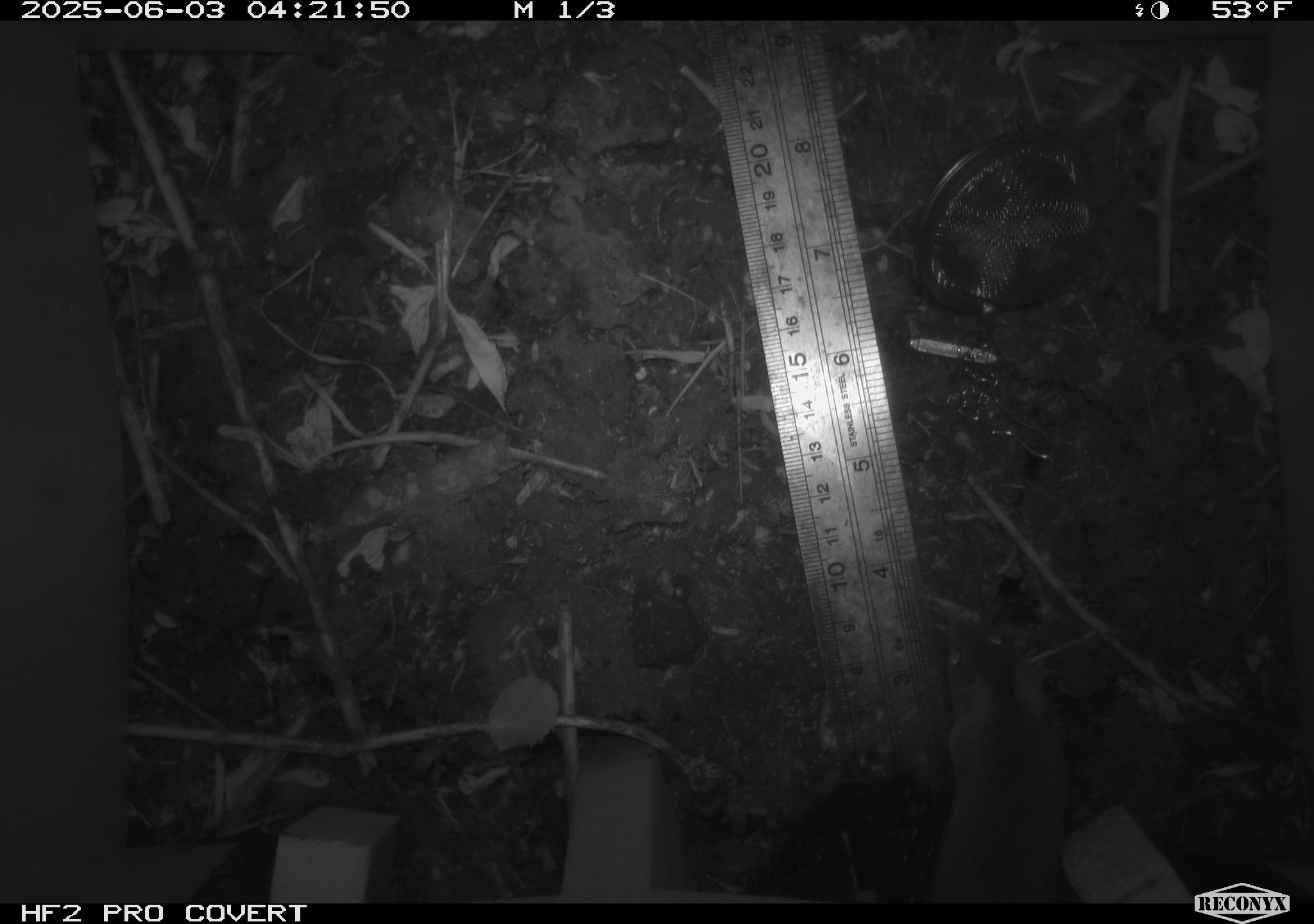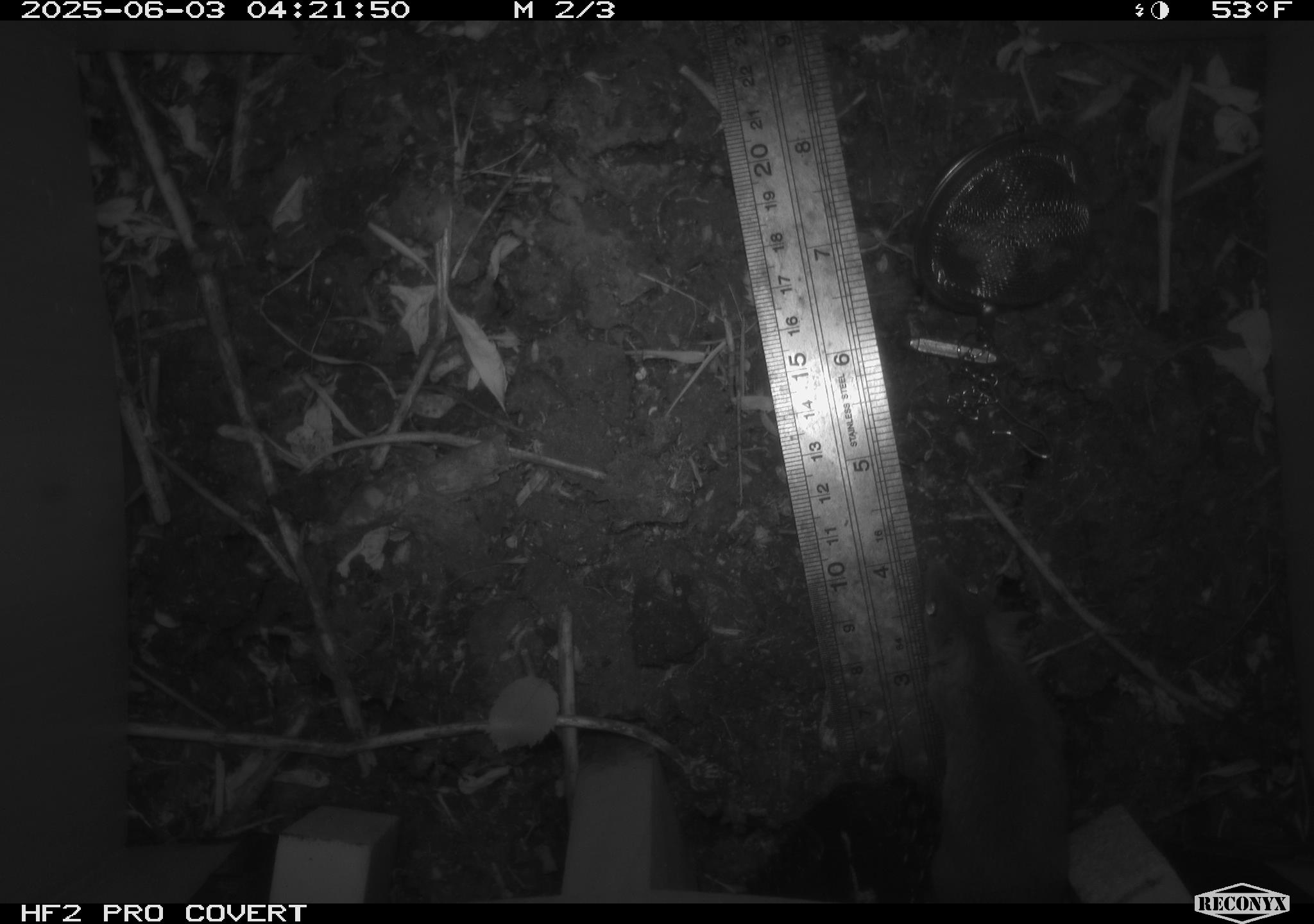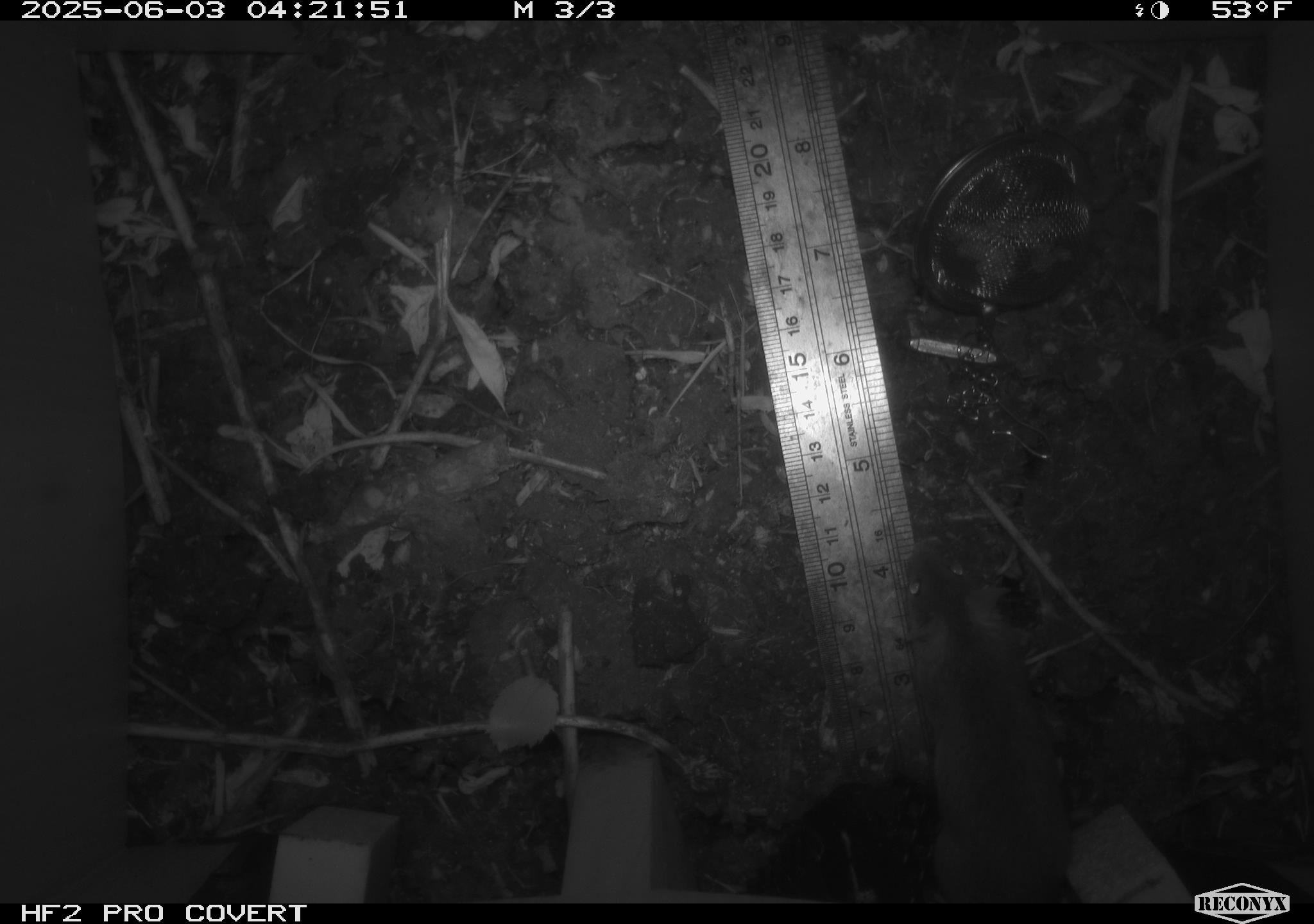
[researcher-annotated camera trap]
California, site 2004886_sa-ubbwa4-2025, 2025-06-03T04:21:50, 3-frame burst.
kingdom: Animalia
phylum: Chordata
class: Mammalia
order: Rodentia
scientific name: Rodentia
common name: rodent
Rodent (Rodentia).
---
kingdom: Animalia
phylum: Chordata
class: Mammalia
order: Rodentia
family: Cricetidae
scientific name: Arvicolinae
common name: voles, lemmings, and muskrats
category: arvicolinae subfamily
Arvicolinae subfamily (voles, lemmings, and muskrats) (Arvicolinae).